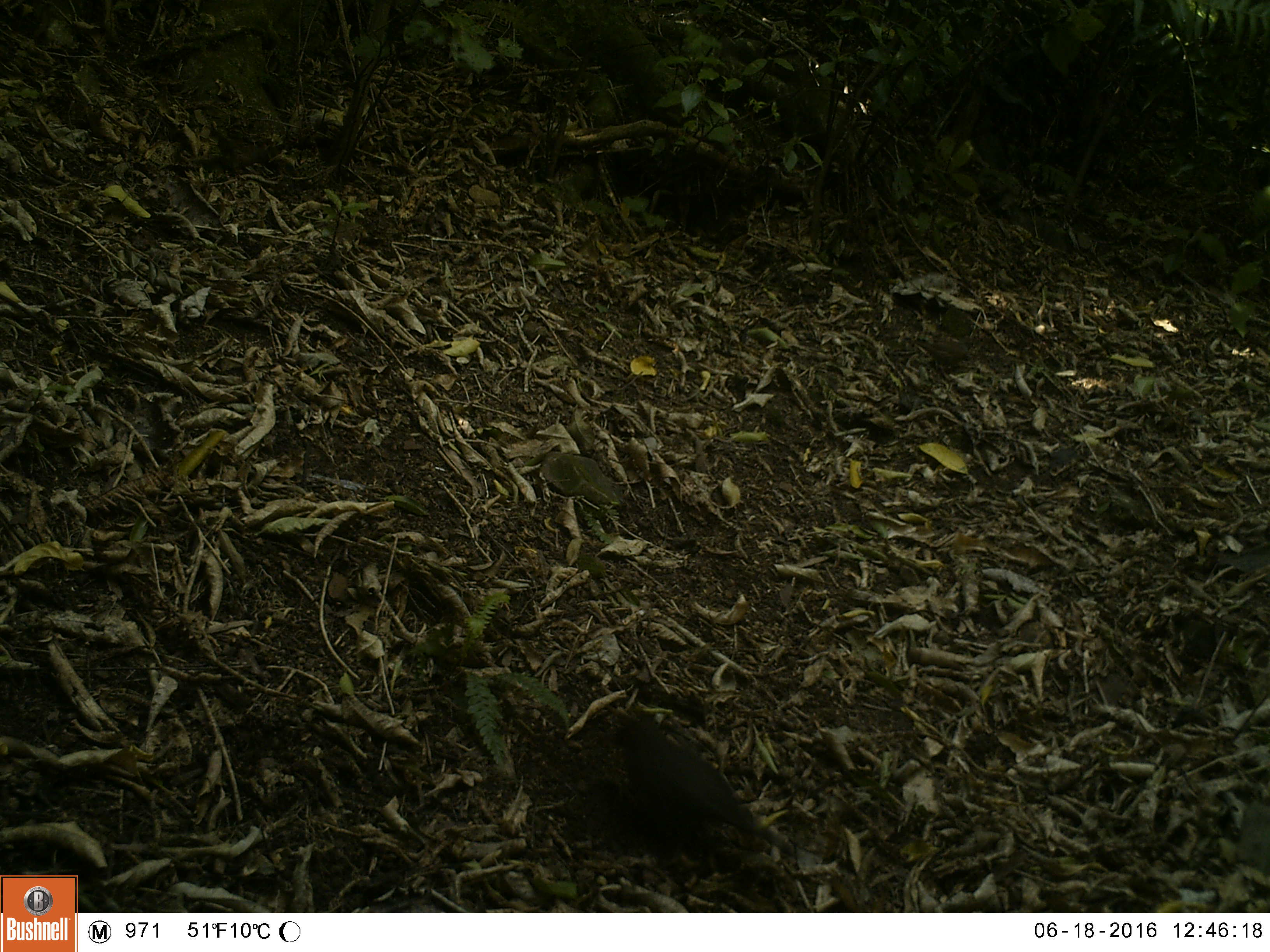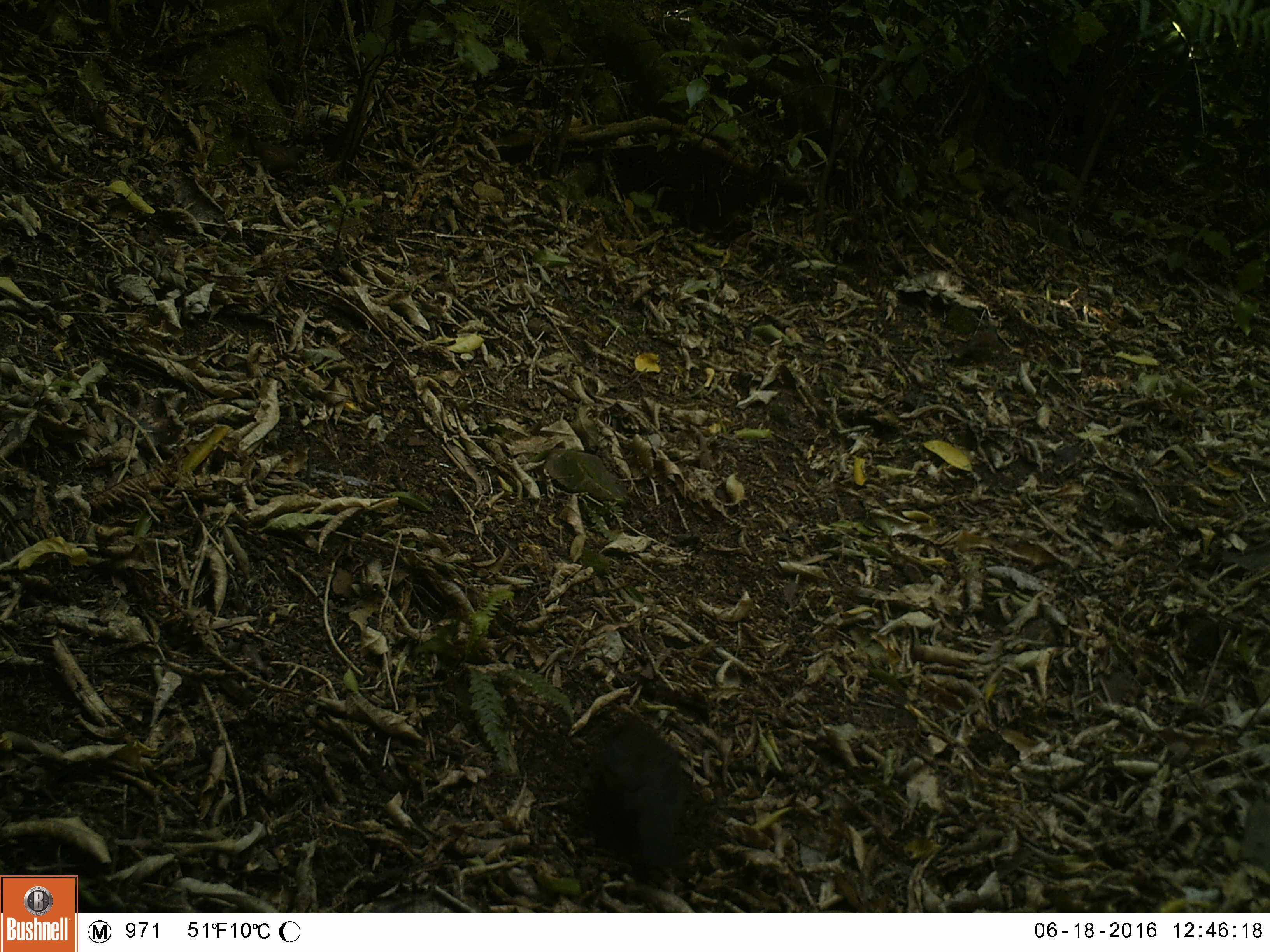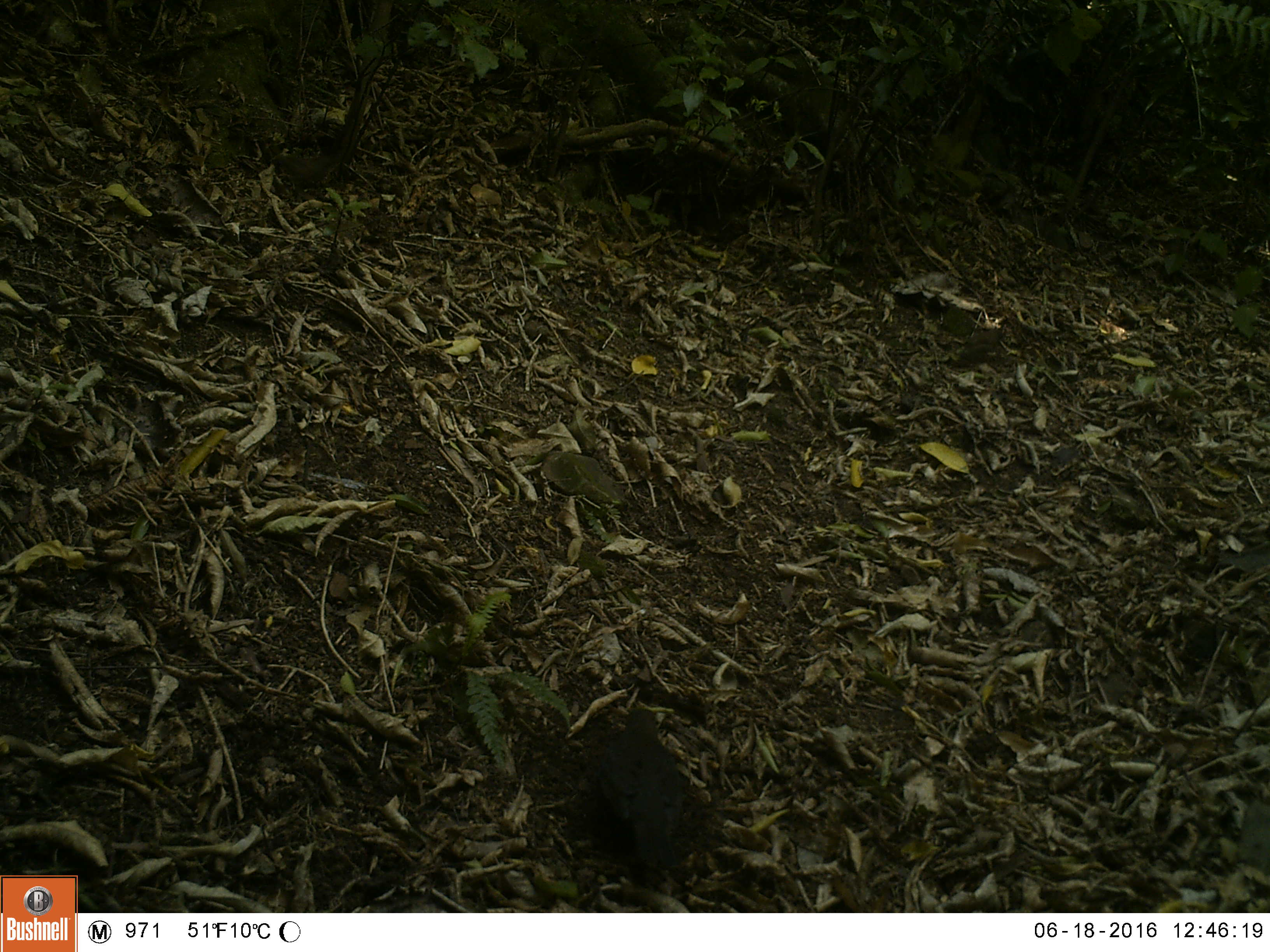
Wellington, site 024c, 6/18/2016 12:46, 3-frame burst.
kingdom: Animalia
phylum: Chordata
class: Aves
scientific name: Aves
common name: bird